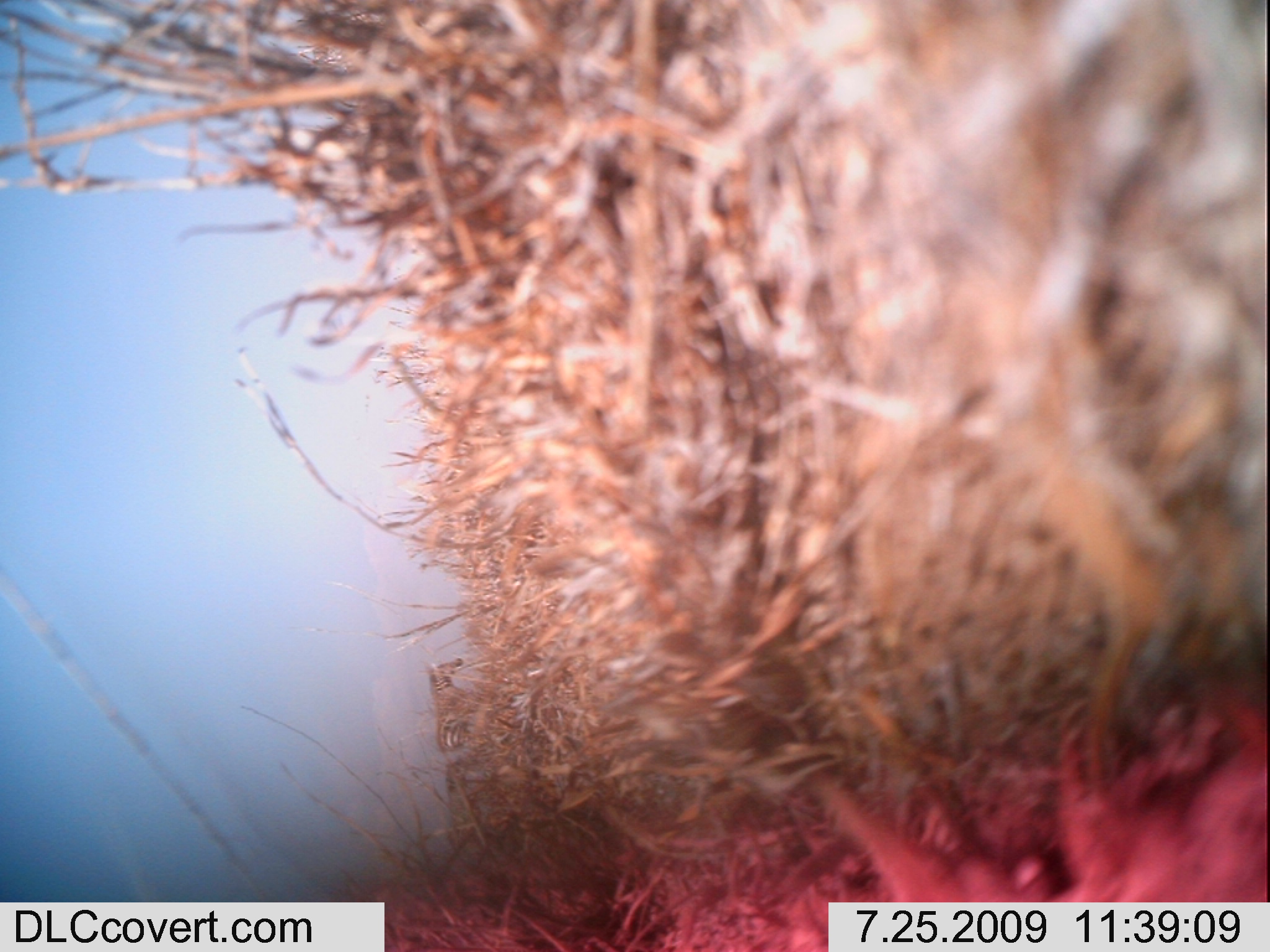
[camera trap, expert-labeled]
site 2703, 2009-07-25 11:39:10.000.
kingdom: Animalia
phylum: Chordata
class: Mammalia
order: Perissodactyla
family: Equidae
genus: Equus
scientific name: Equus quagga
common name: plains zebra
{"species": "Equus quagga (plains zebra)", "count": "1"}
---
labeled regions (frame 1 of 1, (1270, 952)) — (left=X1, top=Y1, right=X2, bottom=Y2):
equus quagga: (left=424, top=659, right=482, bottom=756); (left=444, top=759, right=480, bottom=803)